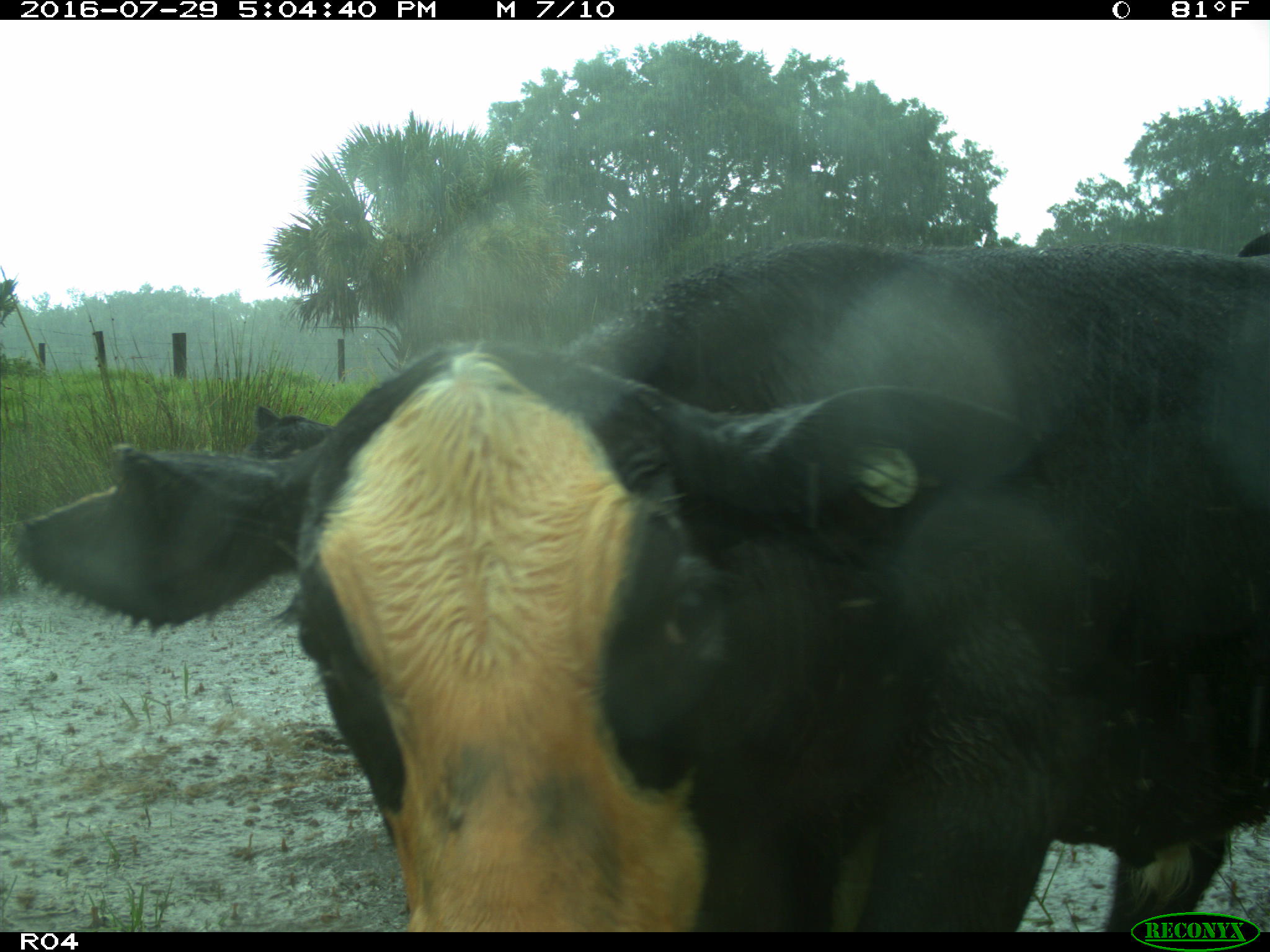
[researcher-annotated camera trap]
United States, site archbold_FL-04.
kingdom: Animalia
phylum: Chordata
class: Mammalia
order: Artiodactyla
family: Bovidae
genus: Bos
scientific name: Bos taurus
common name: domestic cow